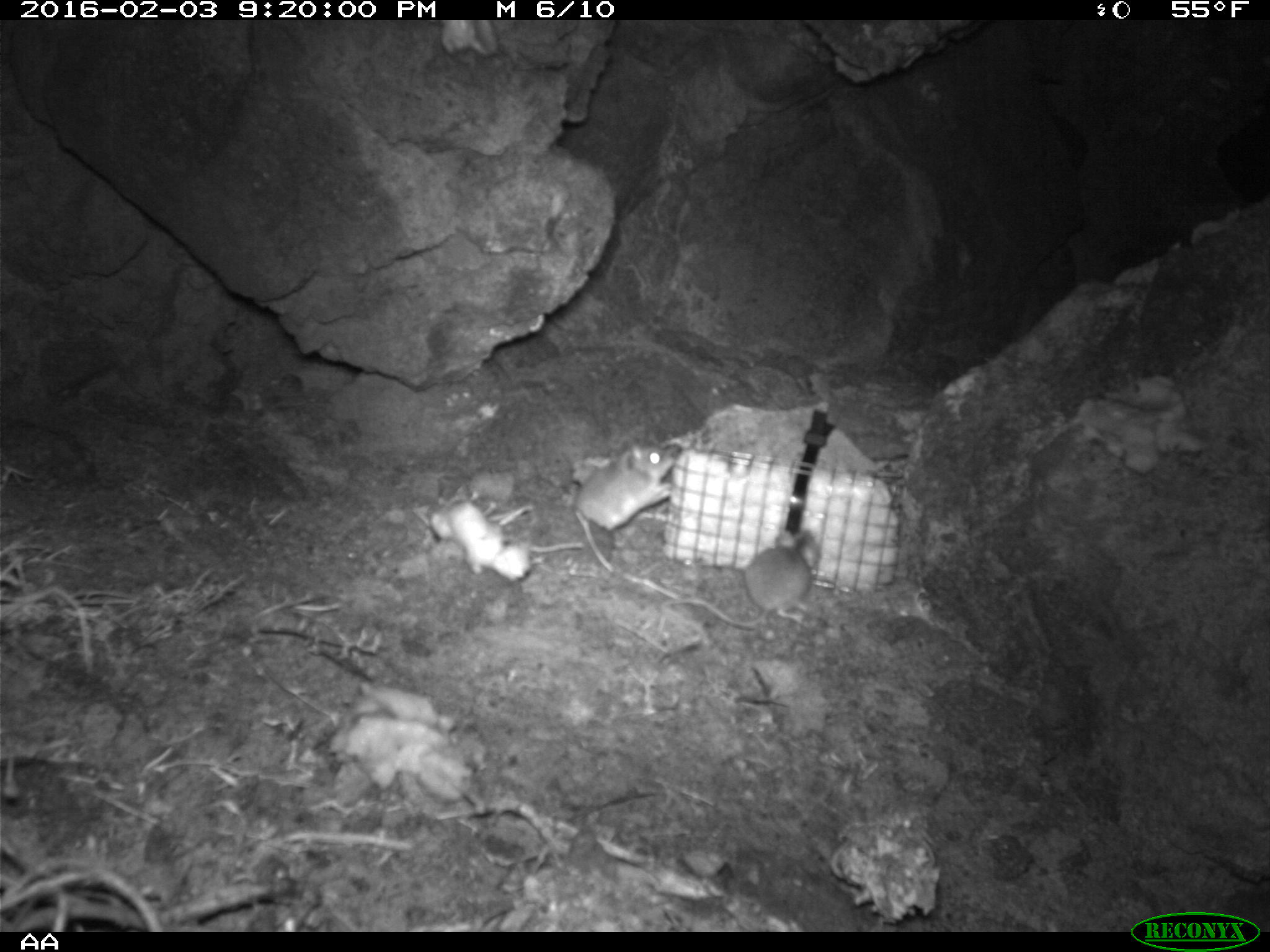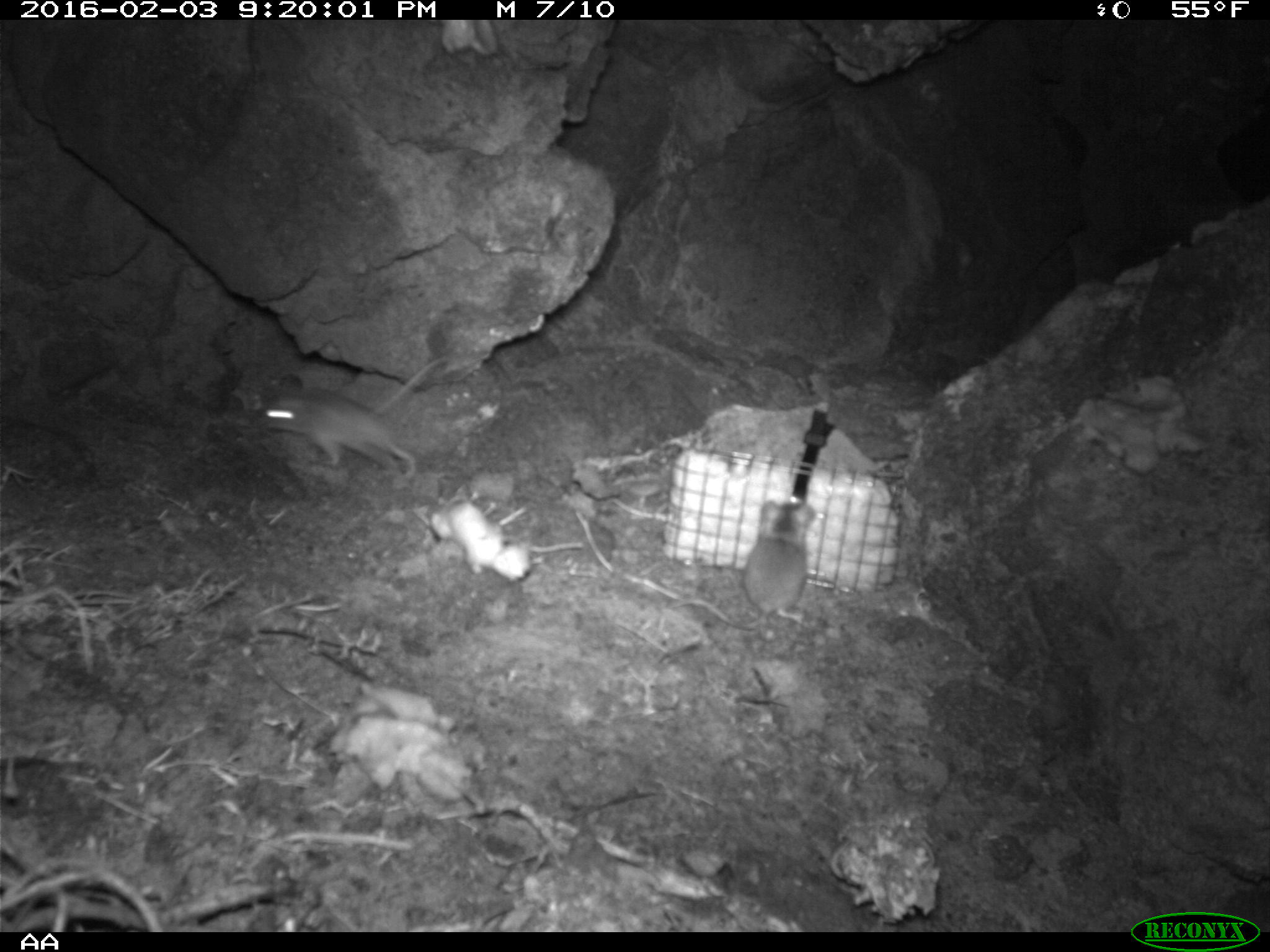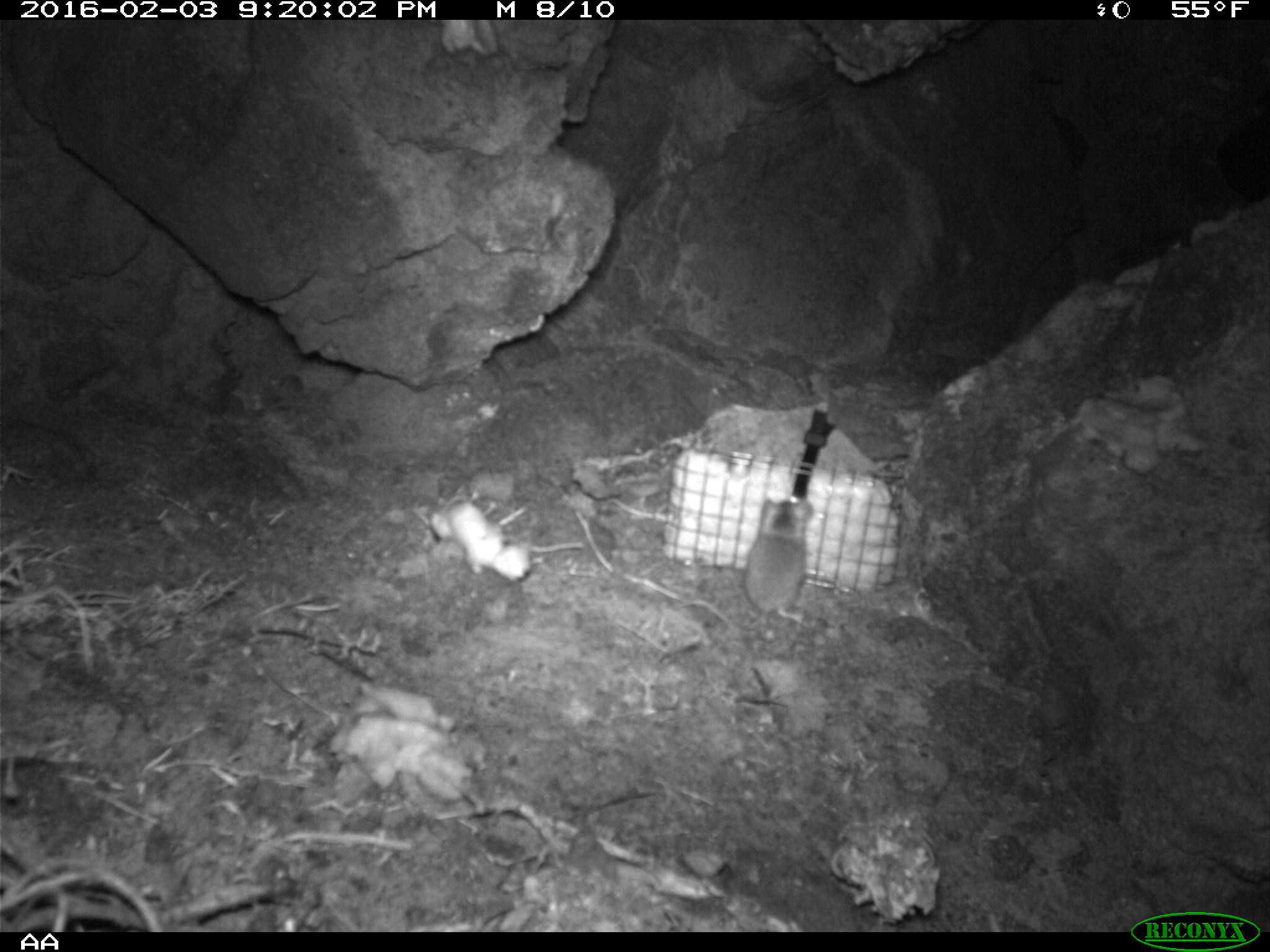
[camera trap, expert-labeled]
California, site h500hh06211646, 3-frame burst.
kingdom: Animalia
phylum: Chordata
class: Mammalia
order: Rodentia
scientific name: Rodentia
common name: rodent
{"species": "rodent (Rodentia)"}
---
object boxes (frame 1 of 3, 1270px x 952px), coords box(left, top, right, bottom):
rodent: box(662, 527, 822, 631); box(575, 443, 677, 575)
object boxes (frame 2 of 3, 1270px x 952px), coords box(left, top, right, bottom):
rodent: box(261, 345, 460, 478); box(668, 500, 815, 630)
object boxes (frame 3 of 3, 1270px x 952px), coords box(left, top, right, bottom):
rodent: box(728, 498, 812, 629)